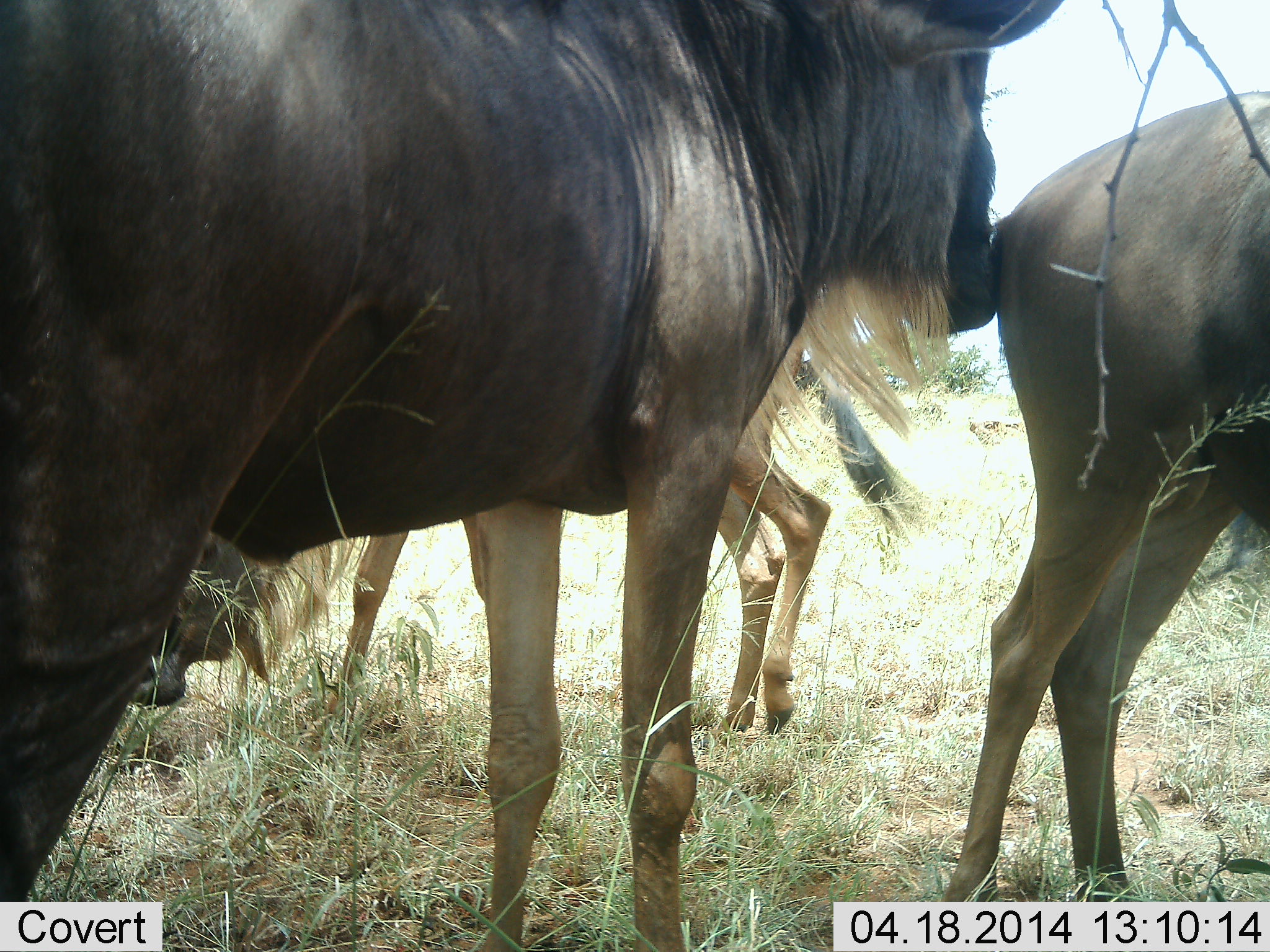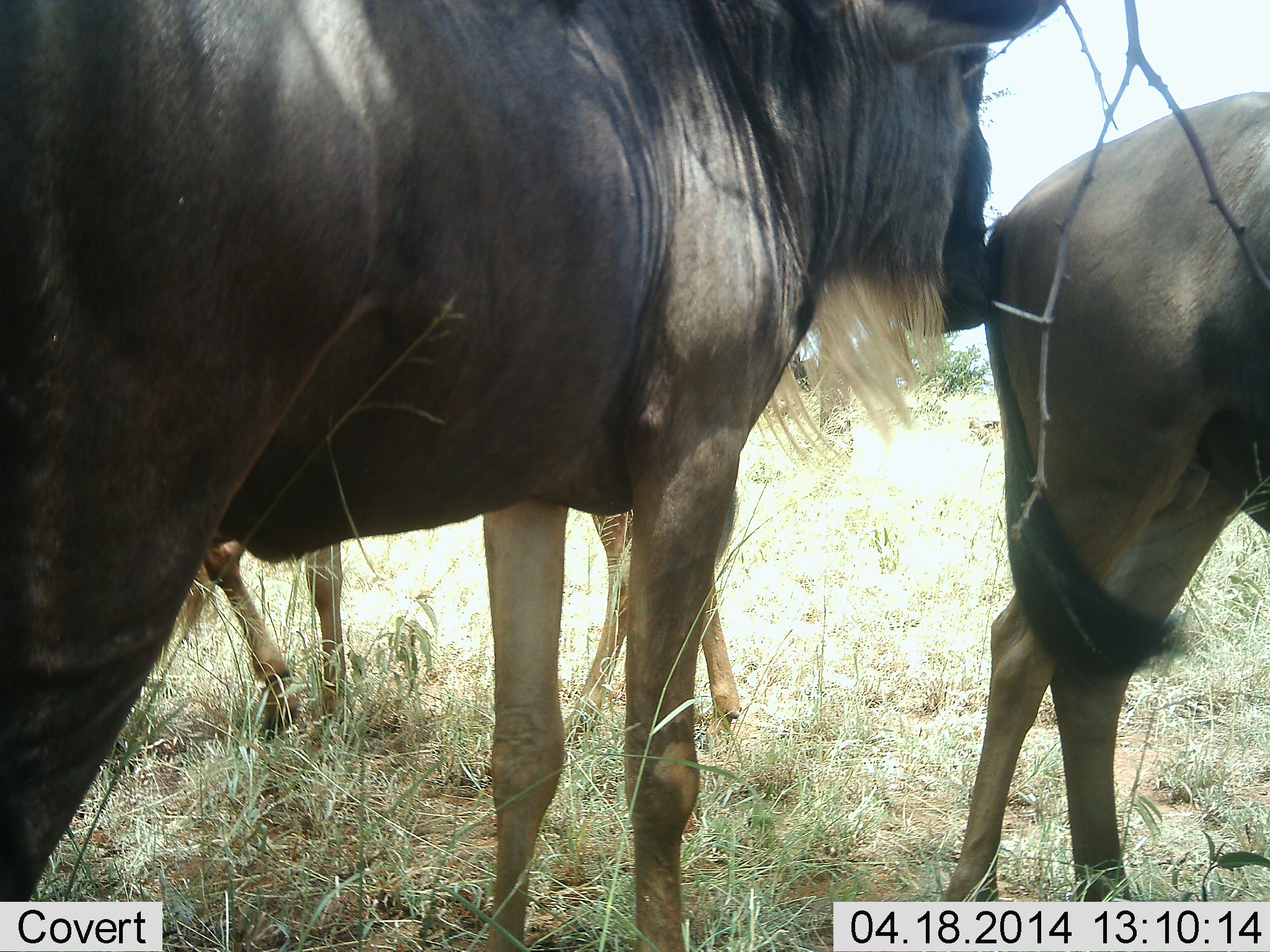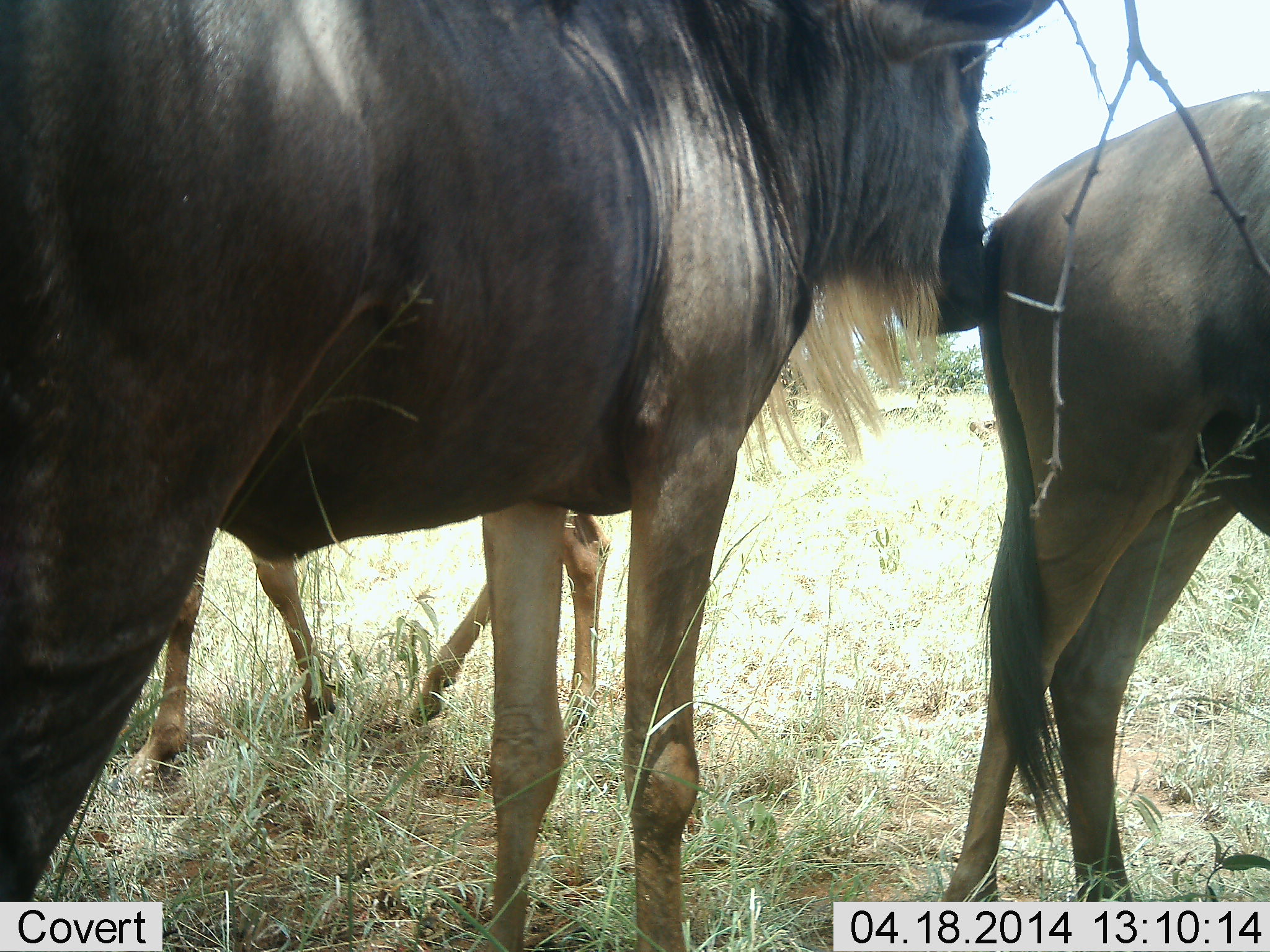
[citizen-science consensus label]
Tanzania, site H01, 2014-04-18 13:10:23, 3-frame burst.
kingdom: Animalia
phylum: Chordata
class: Mammalia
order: Artiodactyla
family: Bovidae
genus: Connochaetes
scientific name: Connochaetes taurinus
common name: blue wildebeest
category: wildebeest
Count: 3.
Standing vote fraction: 90%.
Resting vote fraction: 10%.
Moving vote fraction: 30%.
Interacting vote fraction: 0%.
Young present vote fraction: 10%.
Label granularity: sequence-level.